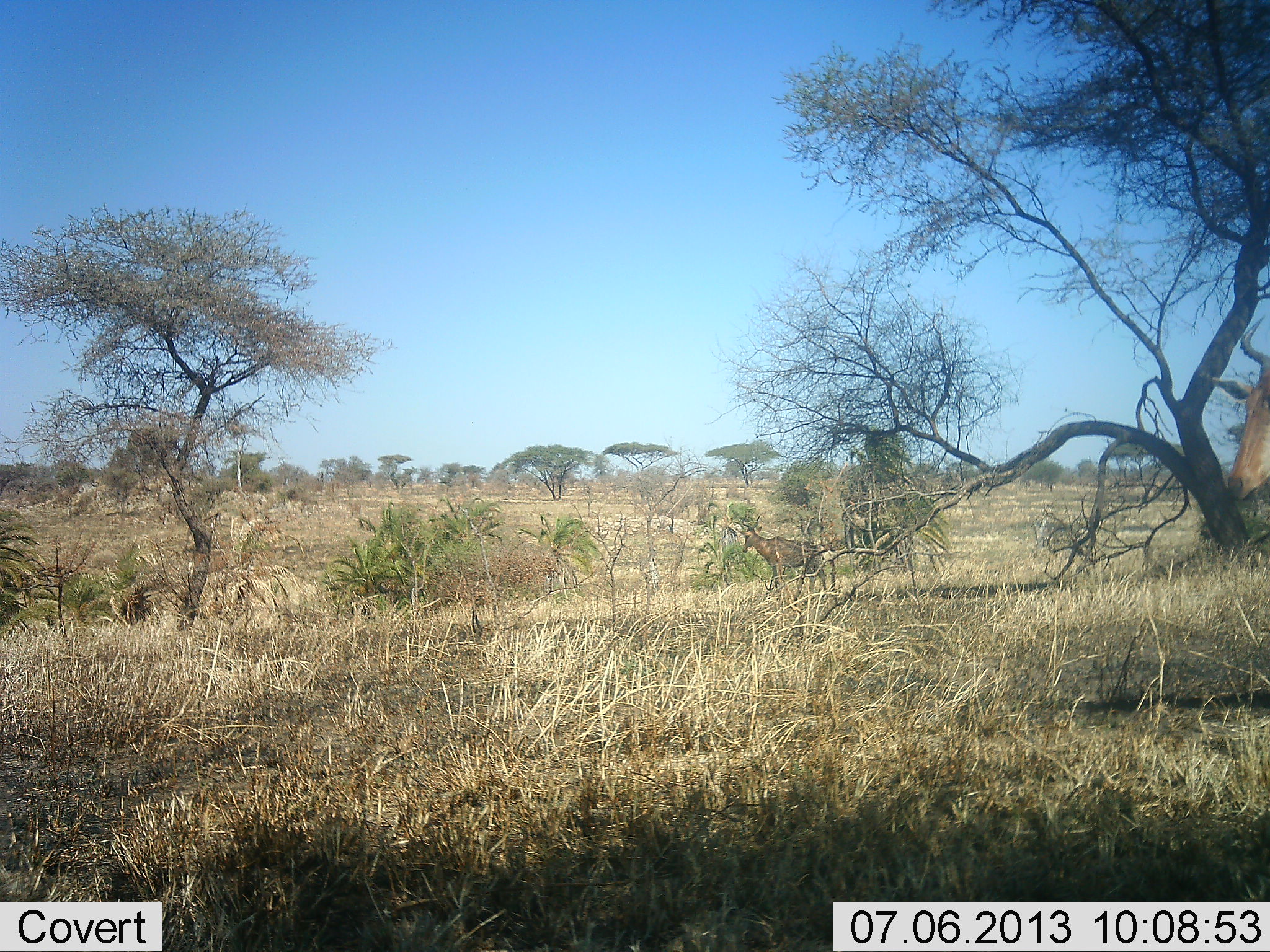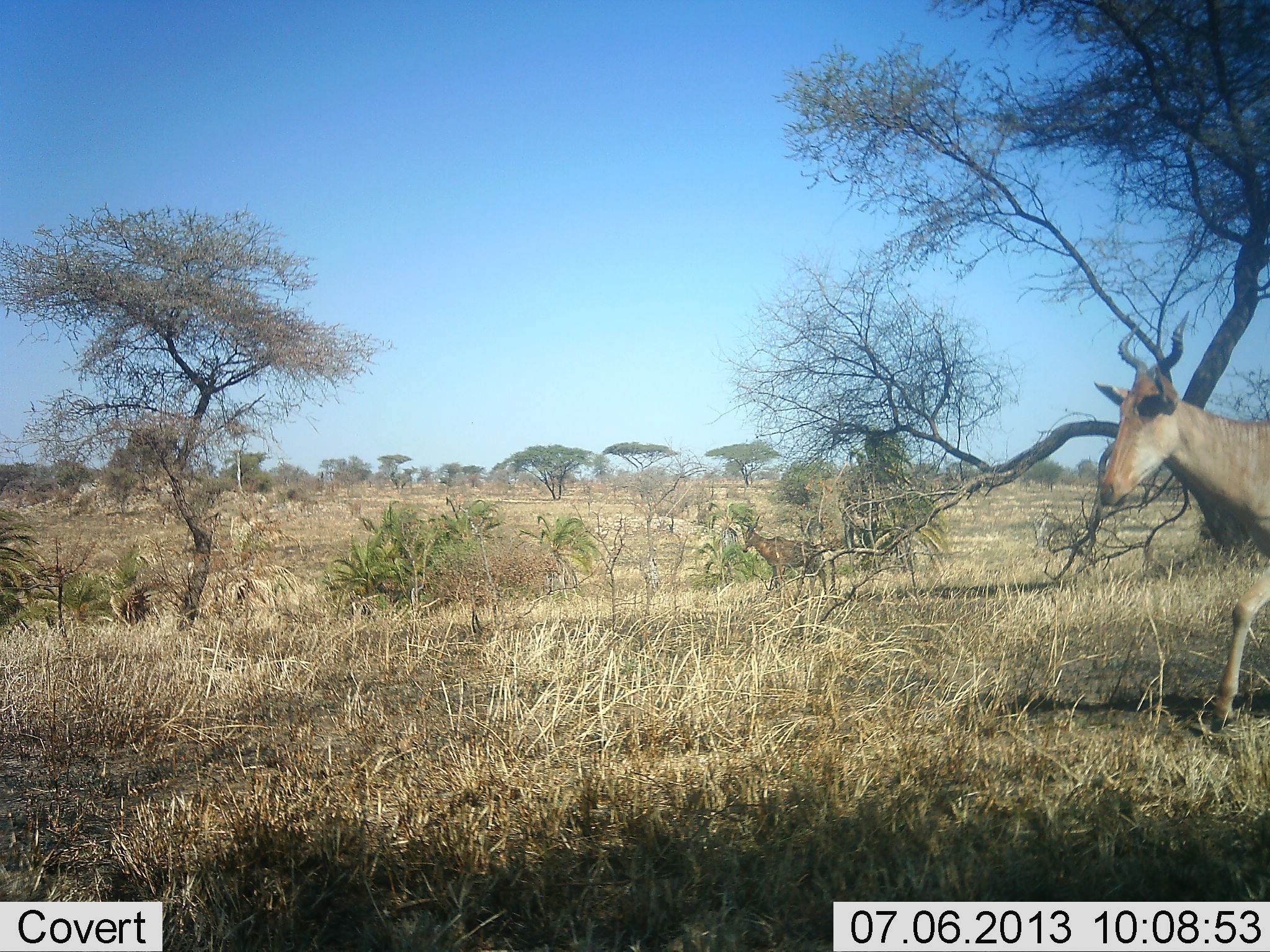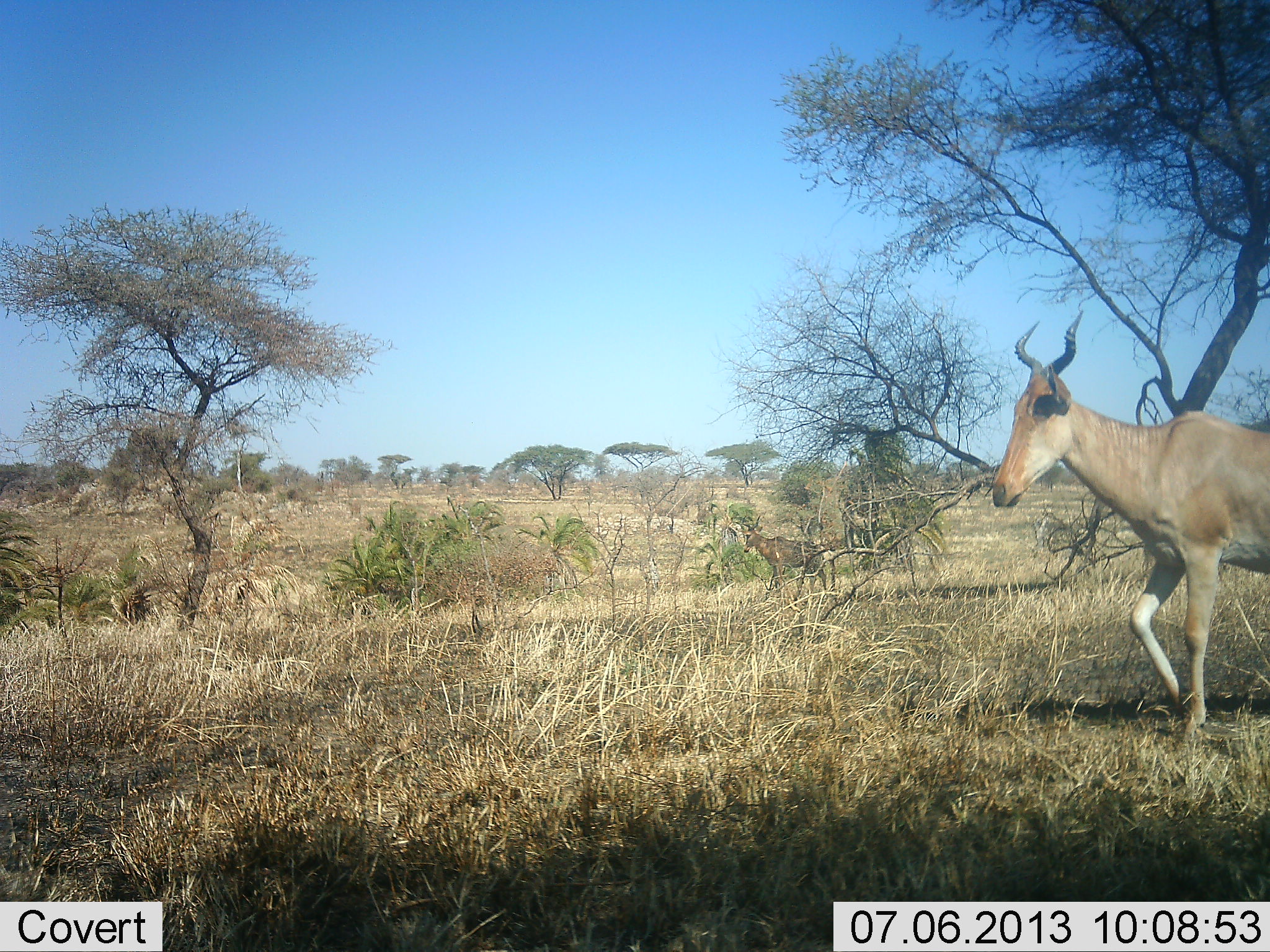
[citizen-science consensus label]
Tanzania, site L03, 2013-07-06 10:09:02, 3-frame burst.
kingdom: Animalia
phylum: Chordata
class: Mammalia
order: Artiodactyla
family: Bovidae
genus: Alcelaphus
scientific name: Alcelaphus buselaphus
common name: hartebeest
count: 2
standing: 60%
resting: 0%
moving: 90%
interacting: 0%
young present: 0%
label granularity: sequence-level